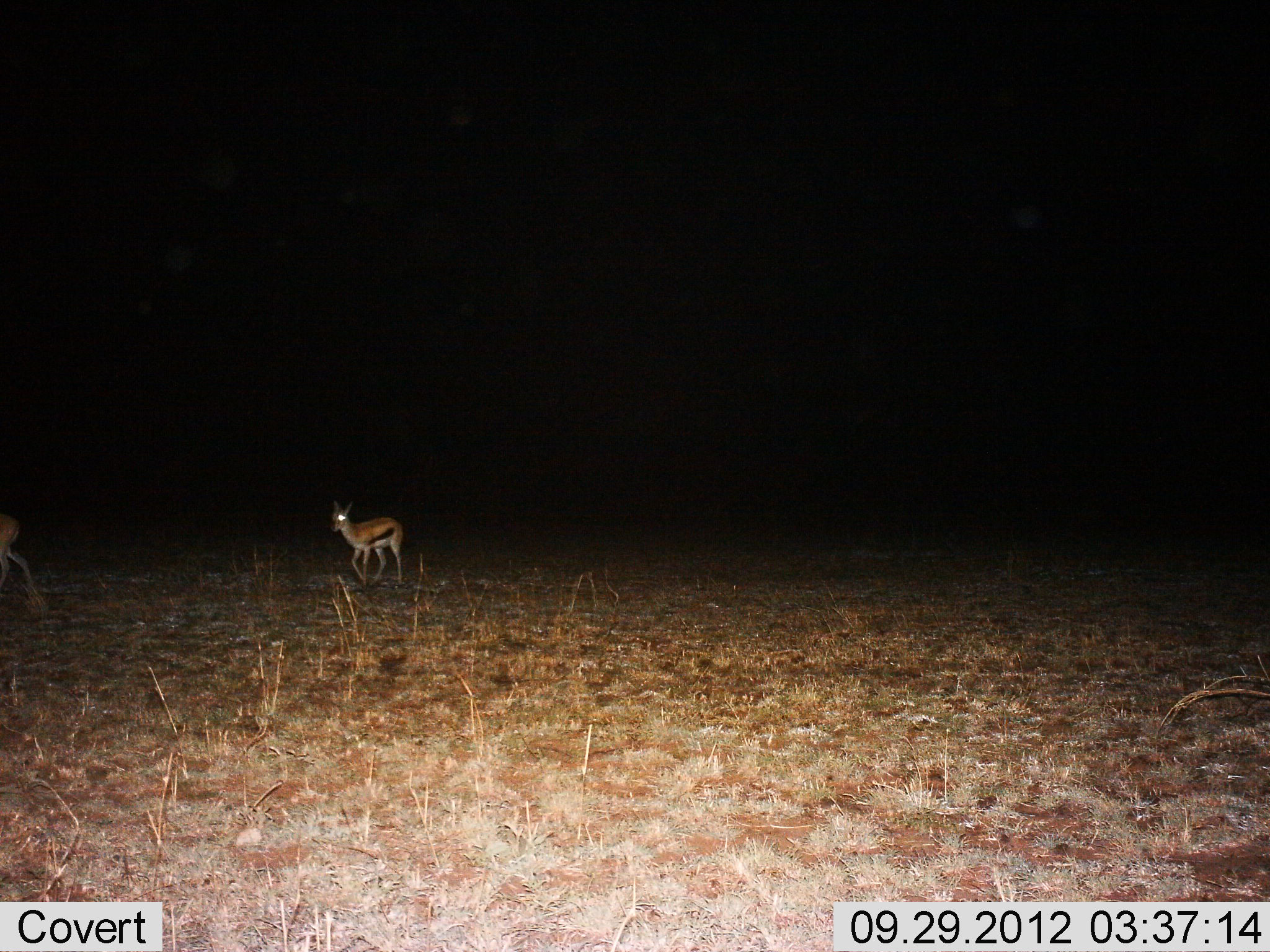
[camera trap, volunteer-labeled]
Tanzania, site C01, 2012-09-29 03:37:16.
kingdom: Animalia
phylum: Chordata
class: Mammalia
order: Artiodactyla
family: Bovidae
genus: Eudorcas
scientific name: Eudorcas thomsonii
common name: thomson's gazelle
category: gazellethomsons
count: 2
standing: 50%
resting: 0%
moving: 60%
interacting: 0%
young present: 20%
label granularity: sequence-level